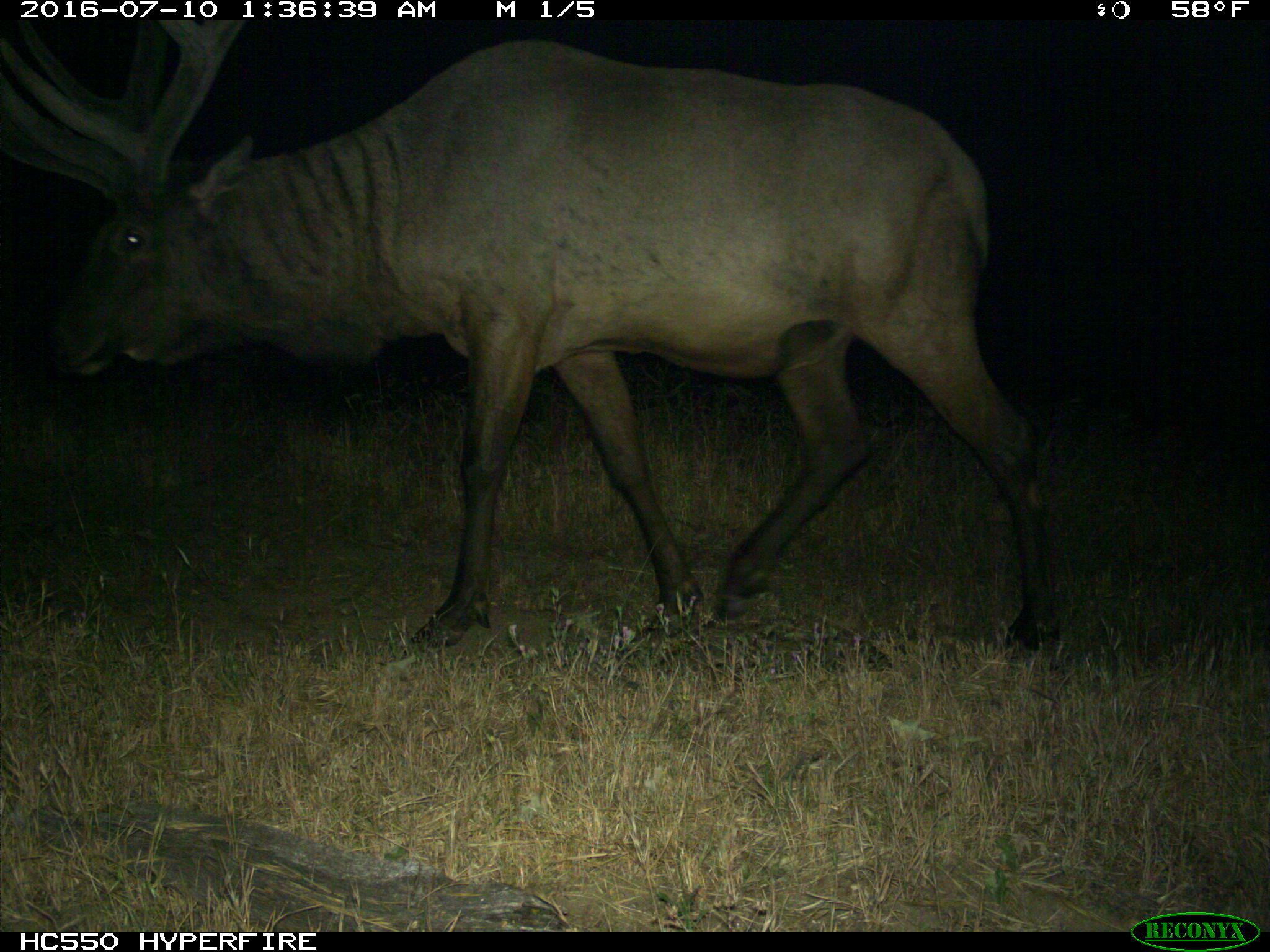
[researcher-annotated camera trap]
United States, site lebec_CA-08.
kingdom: Animalia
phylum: Chordata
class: Mammalia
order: Artiodactyla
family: Cervidae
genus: Cervus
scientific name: Cervus canadensis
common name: elk